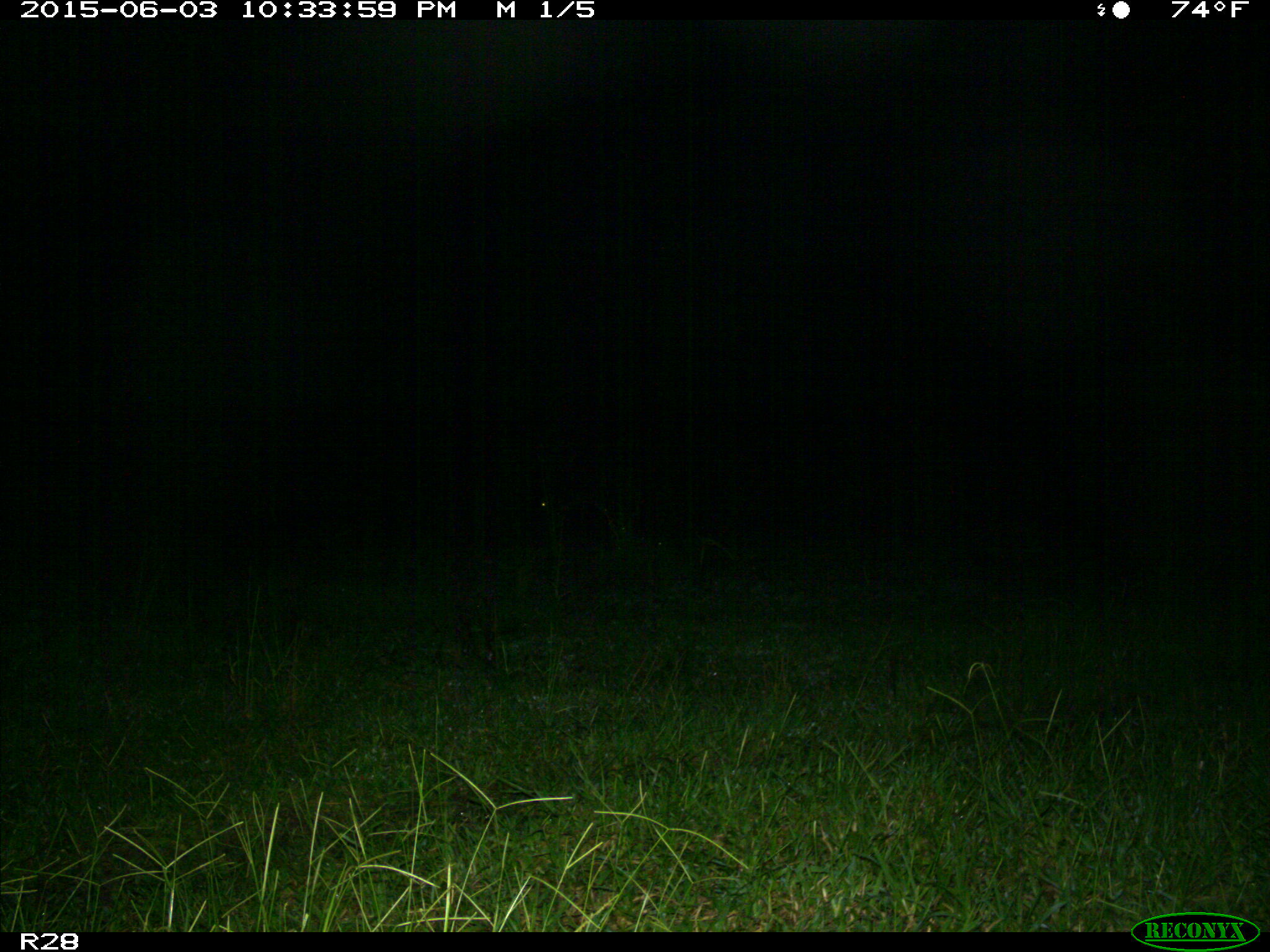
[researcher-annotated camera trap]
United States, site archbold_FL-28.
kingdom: Animalia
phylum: Chordata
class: Mammalia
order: Artiodactyla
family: Bovidae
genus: Bos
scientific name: Bos taurus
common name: domestic cow